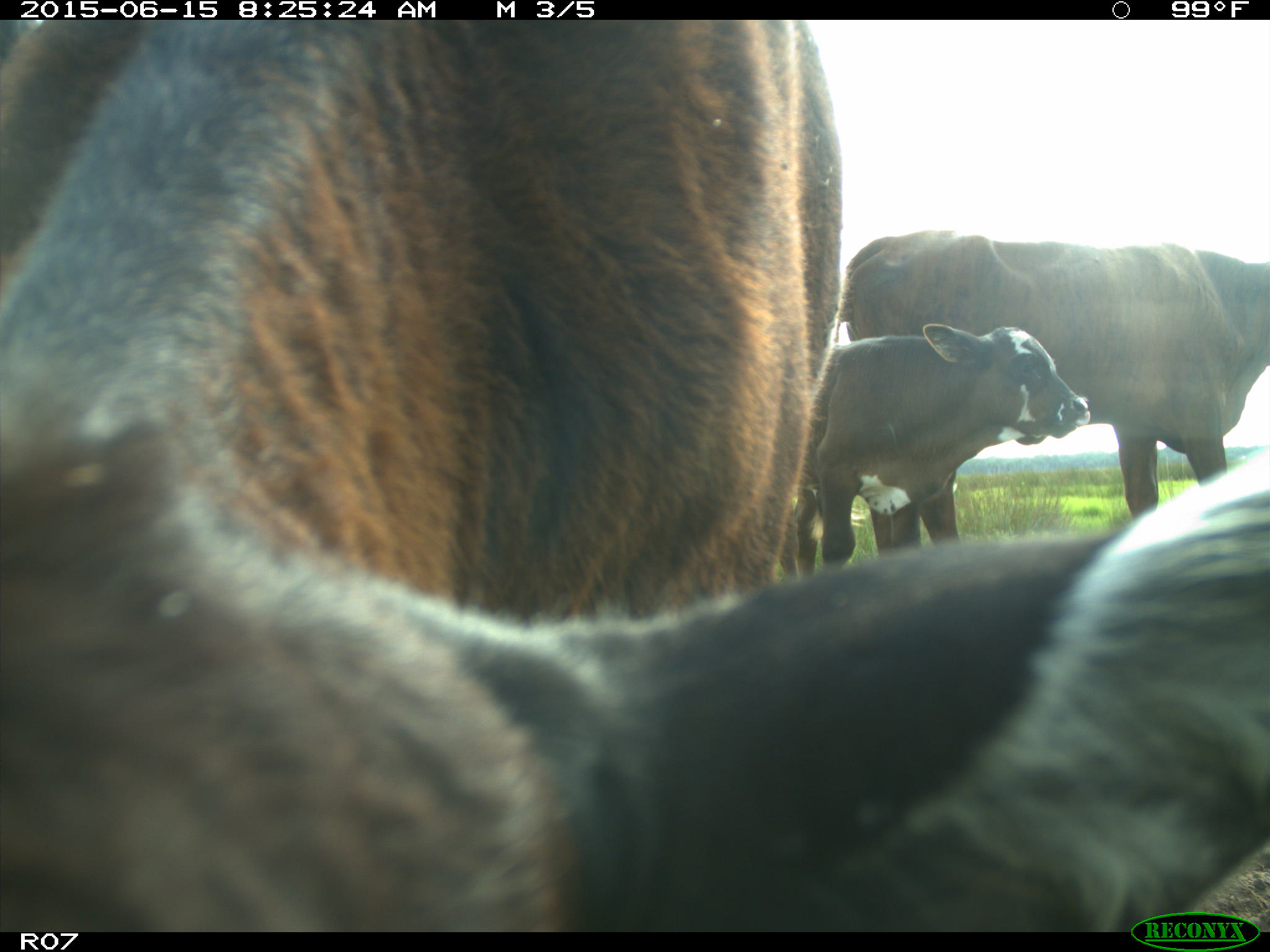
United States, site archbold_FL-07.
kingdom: Animalia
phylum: Chordata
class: Mammalia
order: Artiodactyla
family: Bovidae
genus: Bos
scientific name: Bos taurus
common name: domestic cow